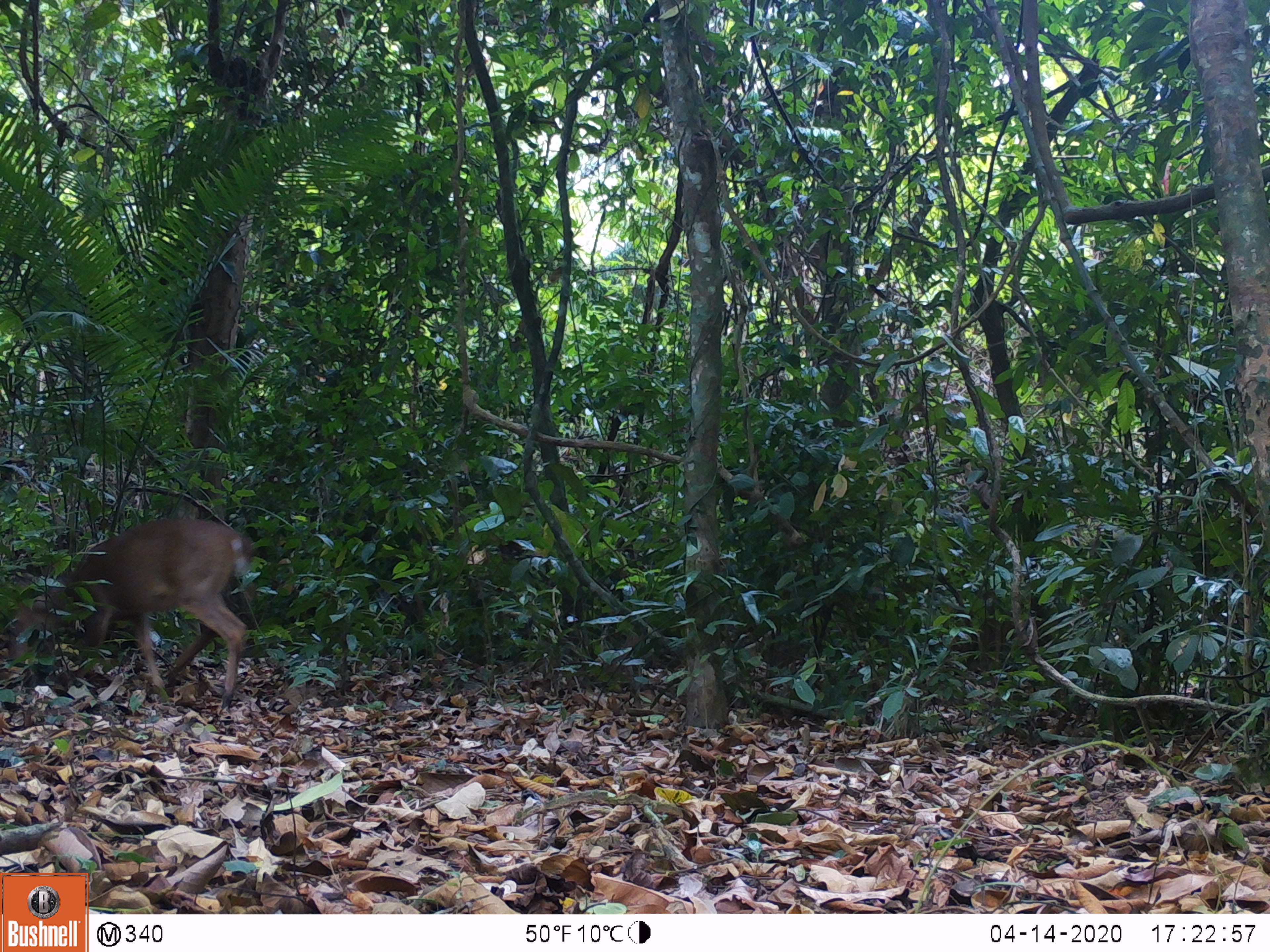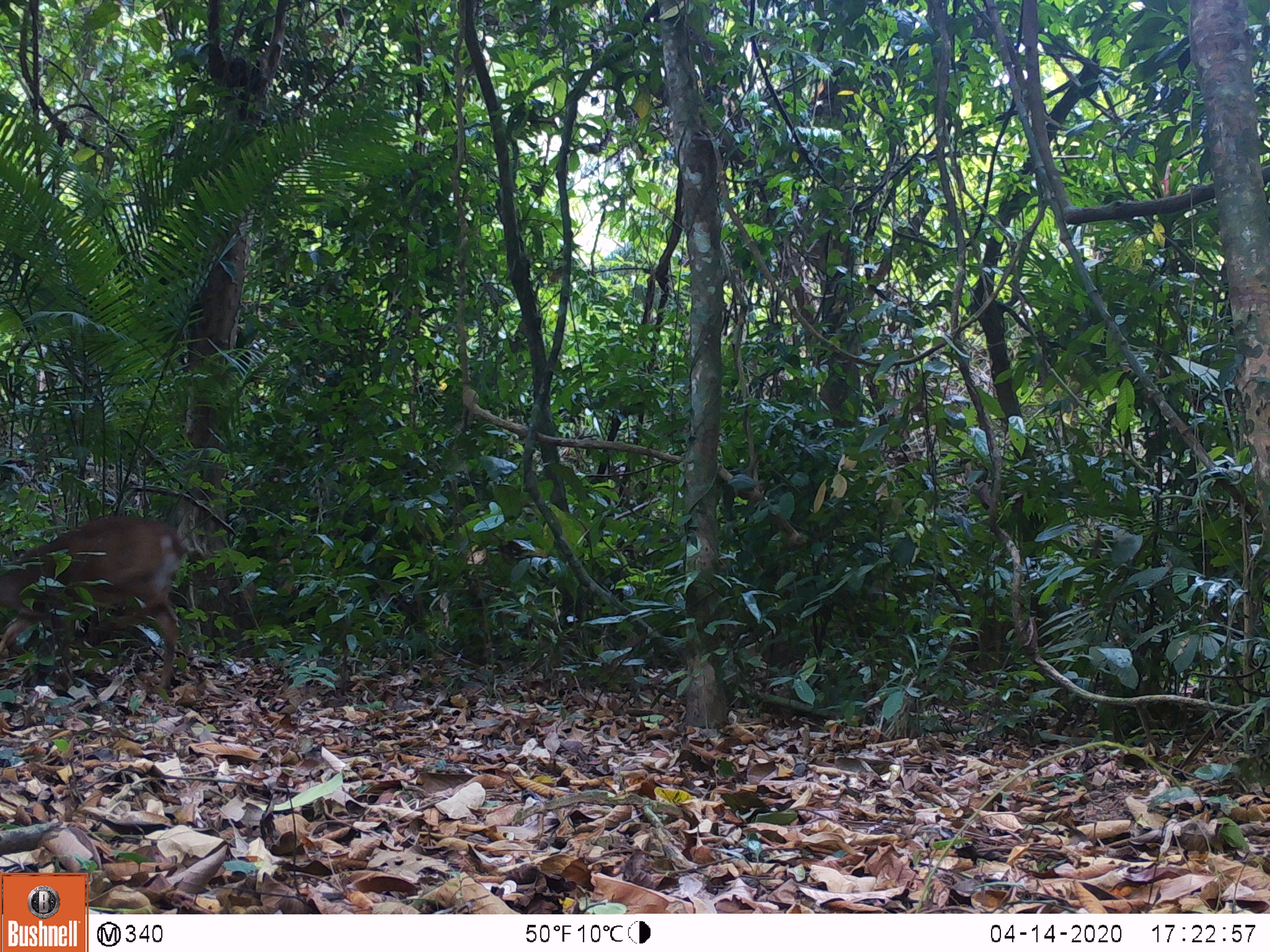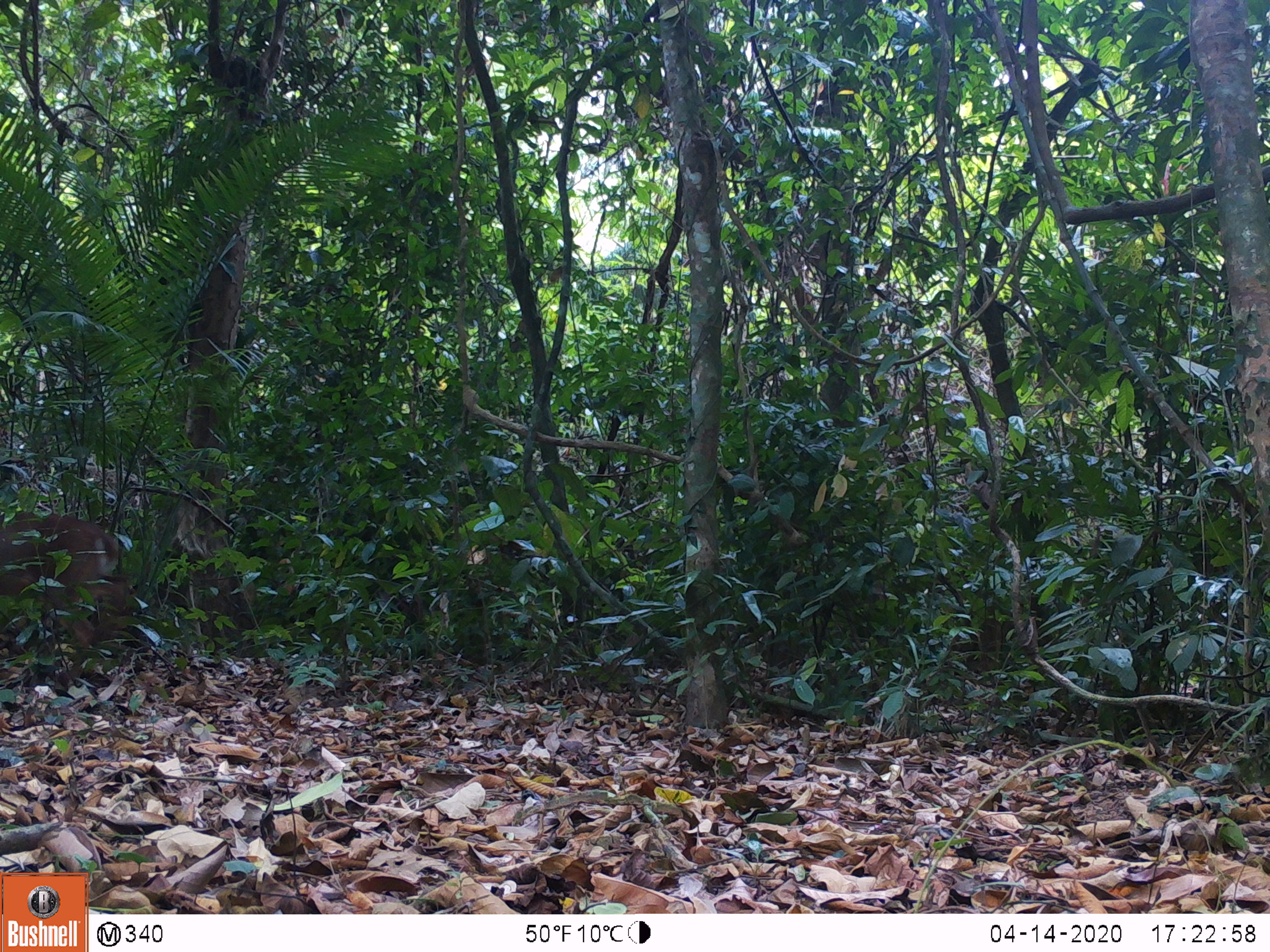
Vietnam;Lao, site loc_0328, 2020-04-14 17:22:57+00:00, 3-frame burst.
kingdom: Animalia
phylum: Chordata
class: Mammalia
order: Artiodactyla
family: Cervidae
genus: Muntiacus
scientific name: Muntiacus vuquangensis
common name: large-antlered muntjac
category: large antlered muntjac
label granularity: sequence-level